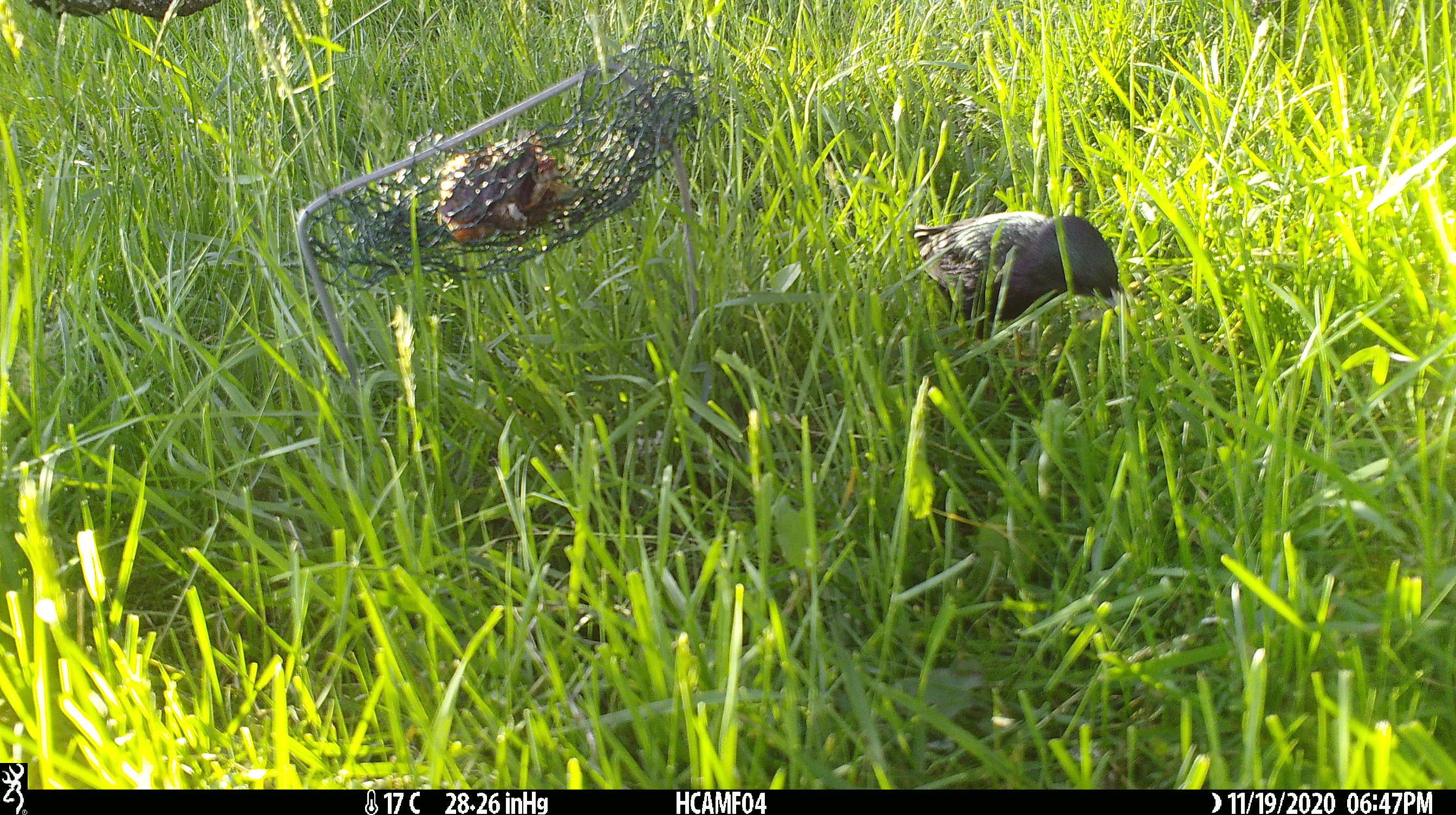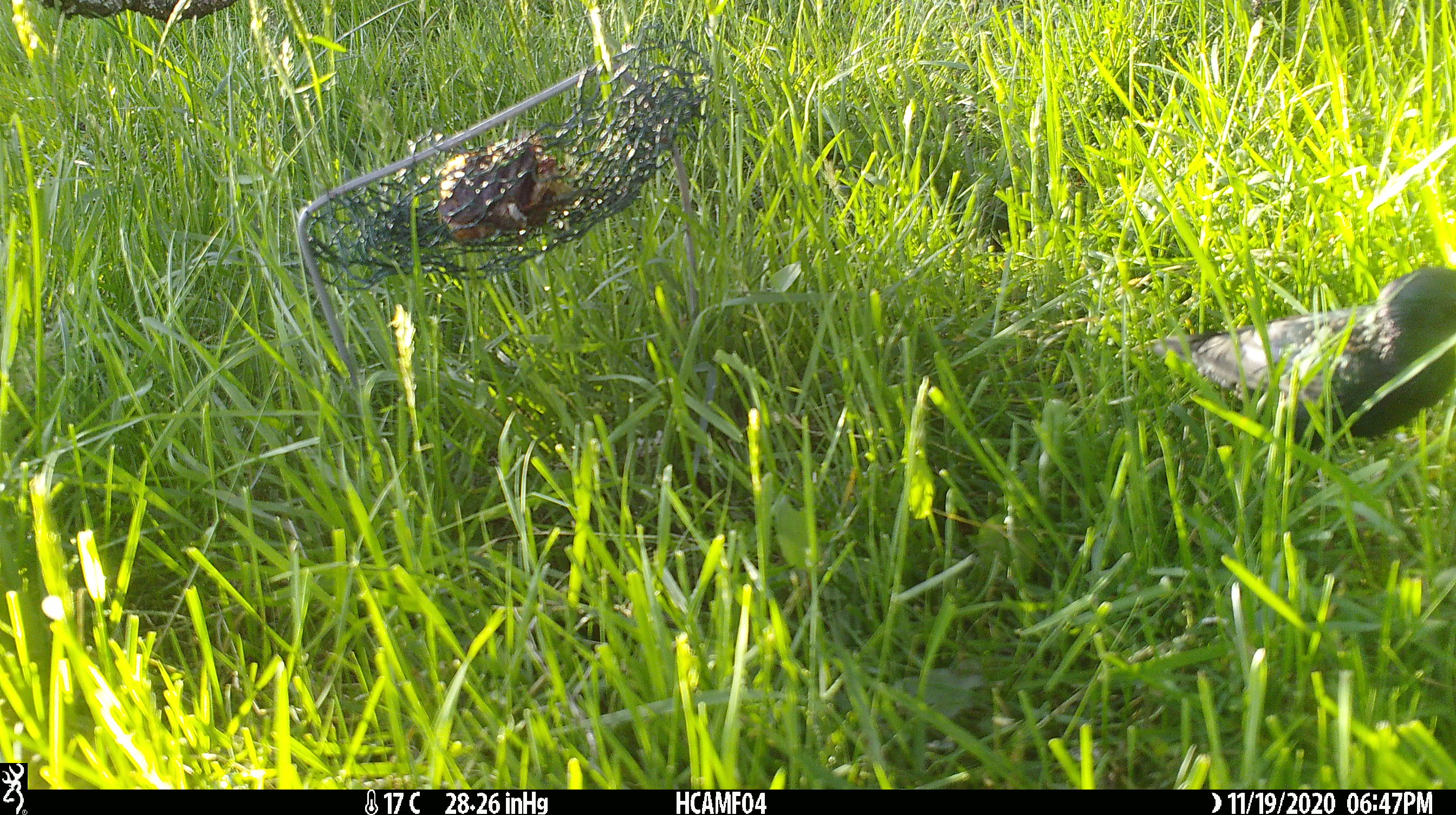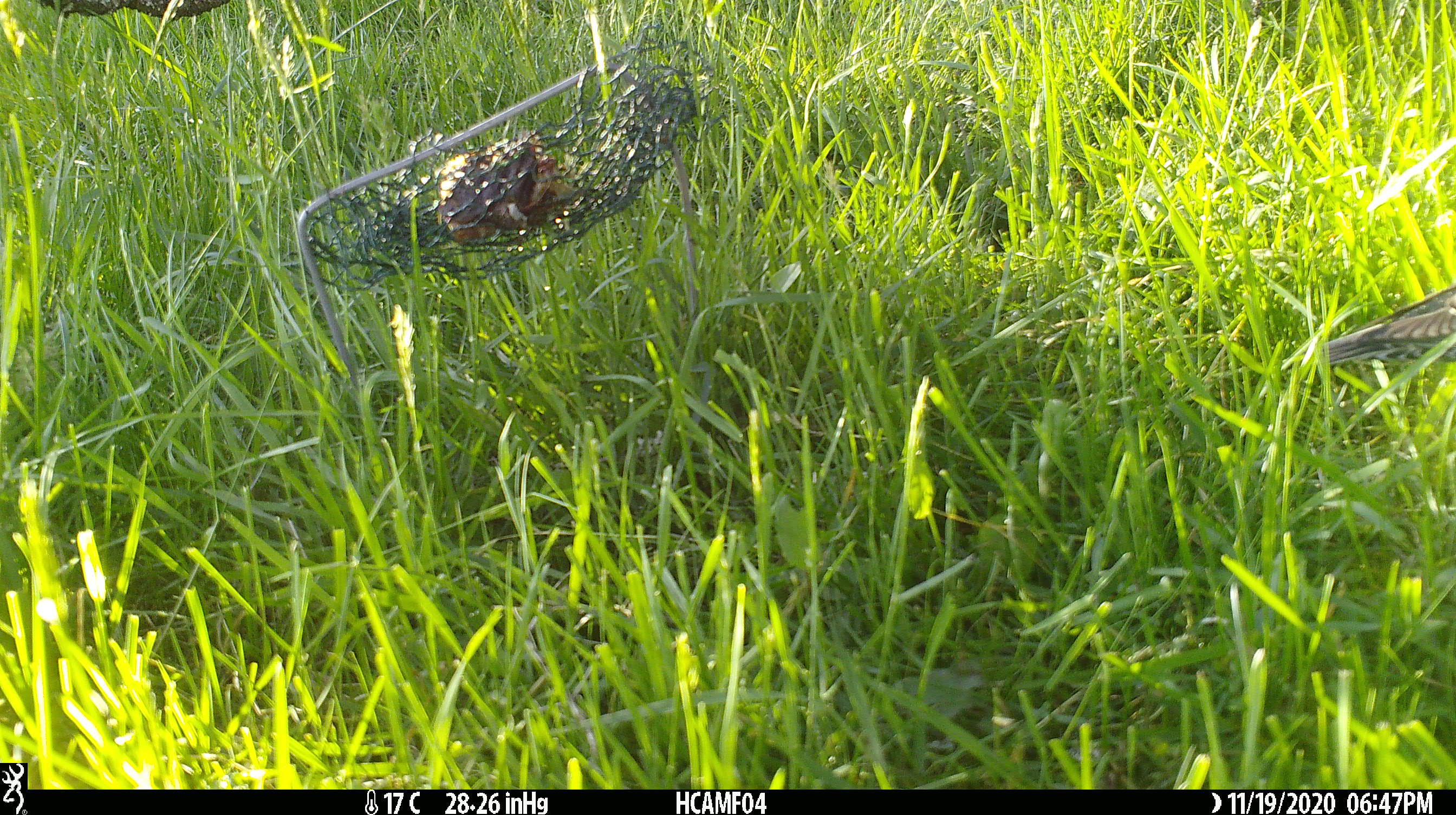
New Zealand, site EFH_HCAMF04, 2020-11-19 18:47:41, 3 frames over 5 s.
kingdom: Animalia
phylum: Chordata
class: Aves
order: Passeriformes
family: Sturnidae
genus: Sturnus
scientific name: Sturnus vulgaris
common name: european starling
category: starling